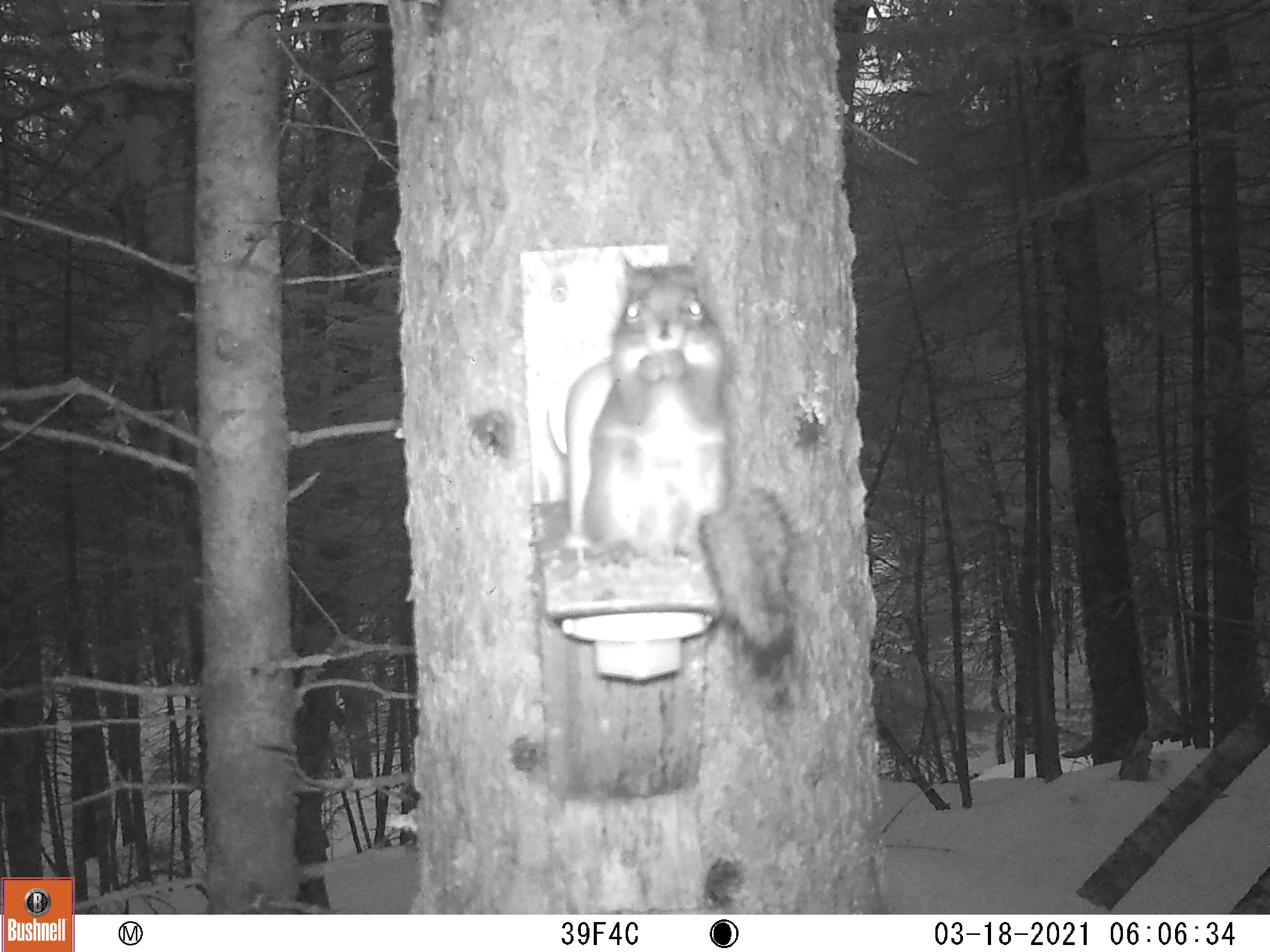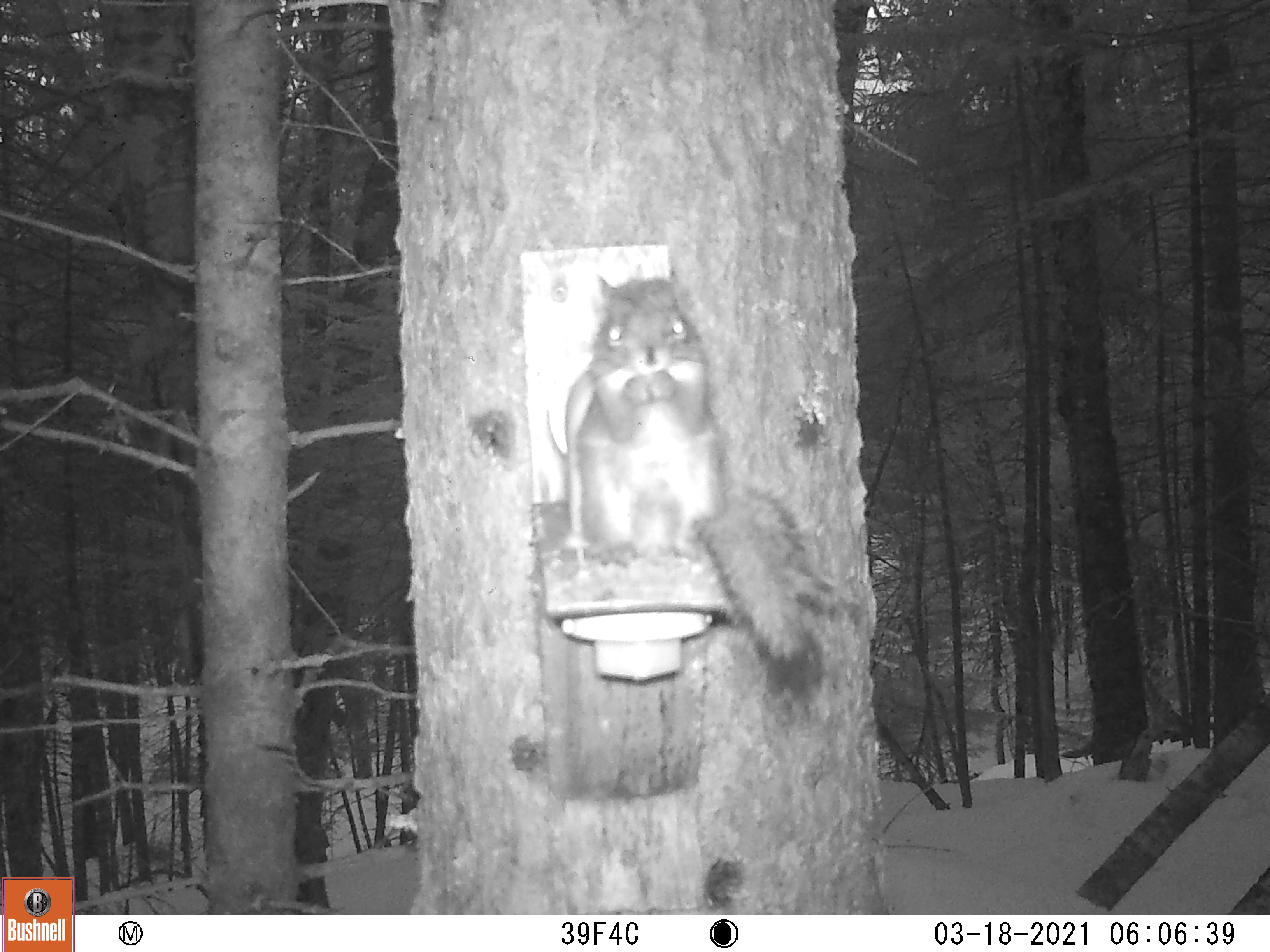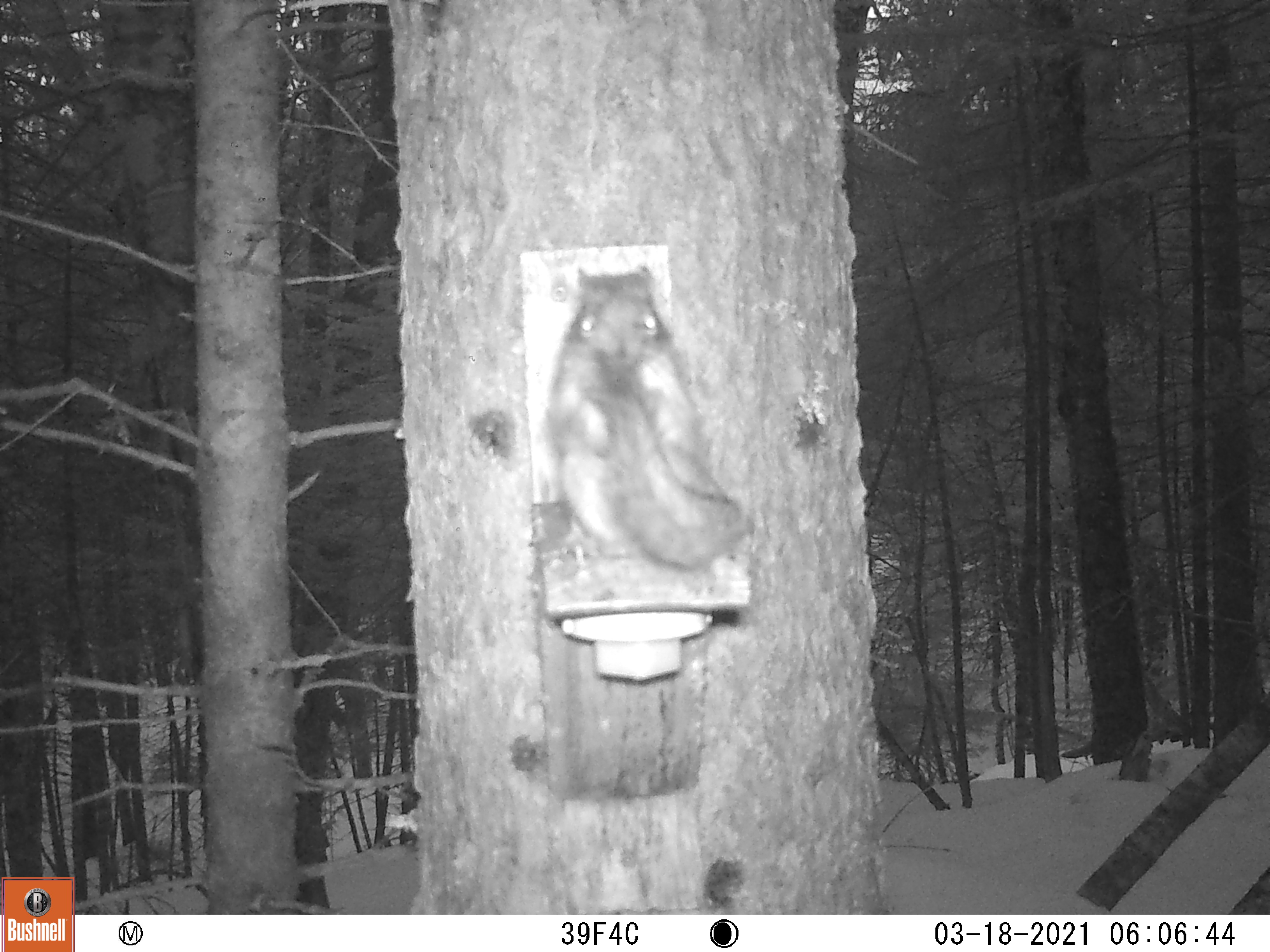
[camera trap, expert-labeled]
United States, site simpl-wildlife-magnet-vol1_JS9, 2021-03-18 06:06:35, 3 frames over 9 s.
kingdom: Animalia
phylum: Chordata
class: Mammalia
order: Rodentia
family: Sciuridae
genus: Tamiasciurus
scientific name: Tamiasciurus hudsonicus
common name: red squirrel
Red squirrel (Tamiasciurus hudsonicus).